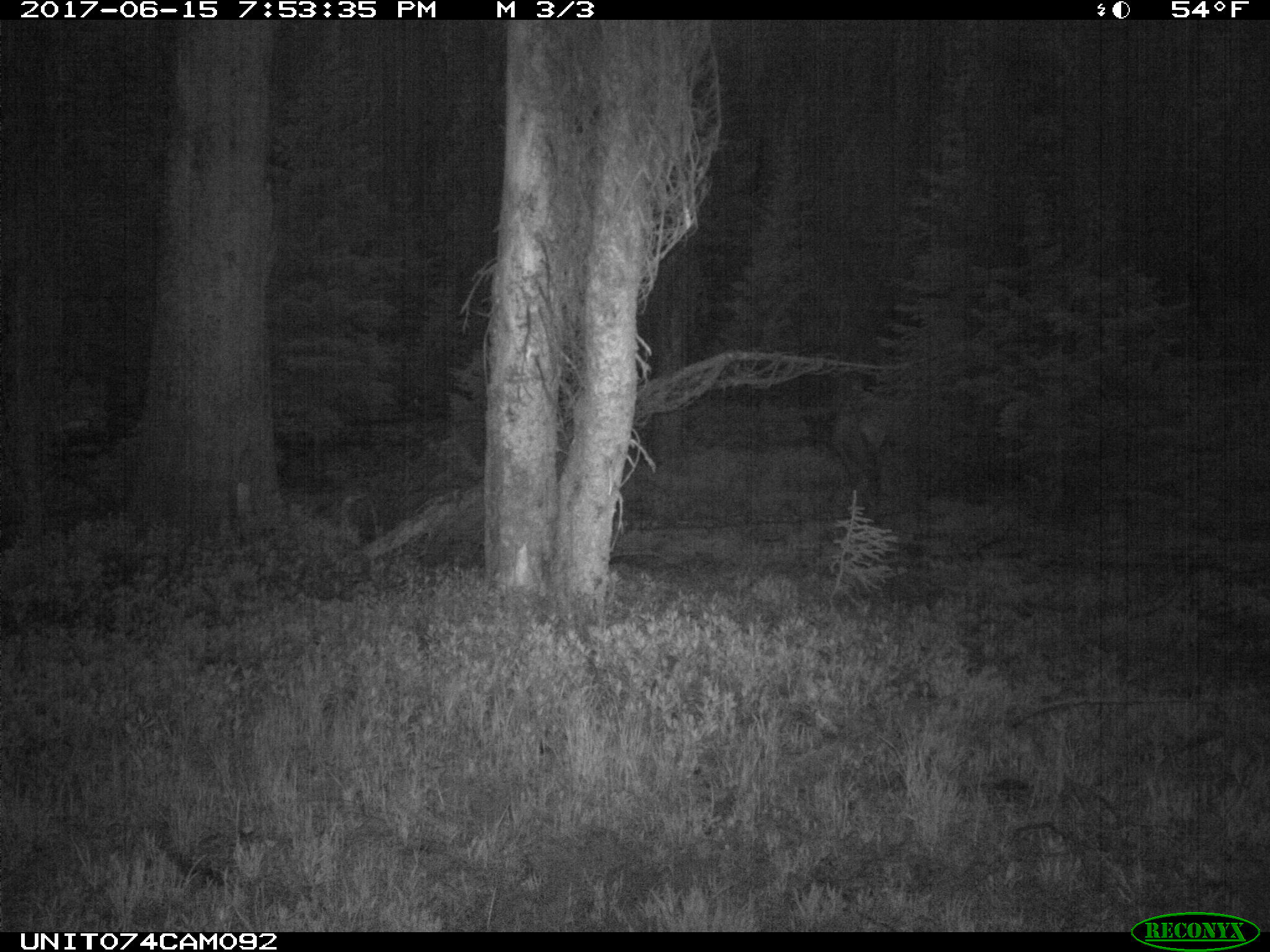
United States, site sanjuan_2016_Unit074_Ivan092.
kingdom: Animalia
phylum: Chordata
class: Mammalia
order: Artiodactyla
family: Cervidae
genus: Cervus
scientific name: Cervus elaphus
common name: red deer